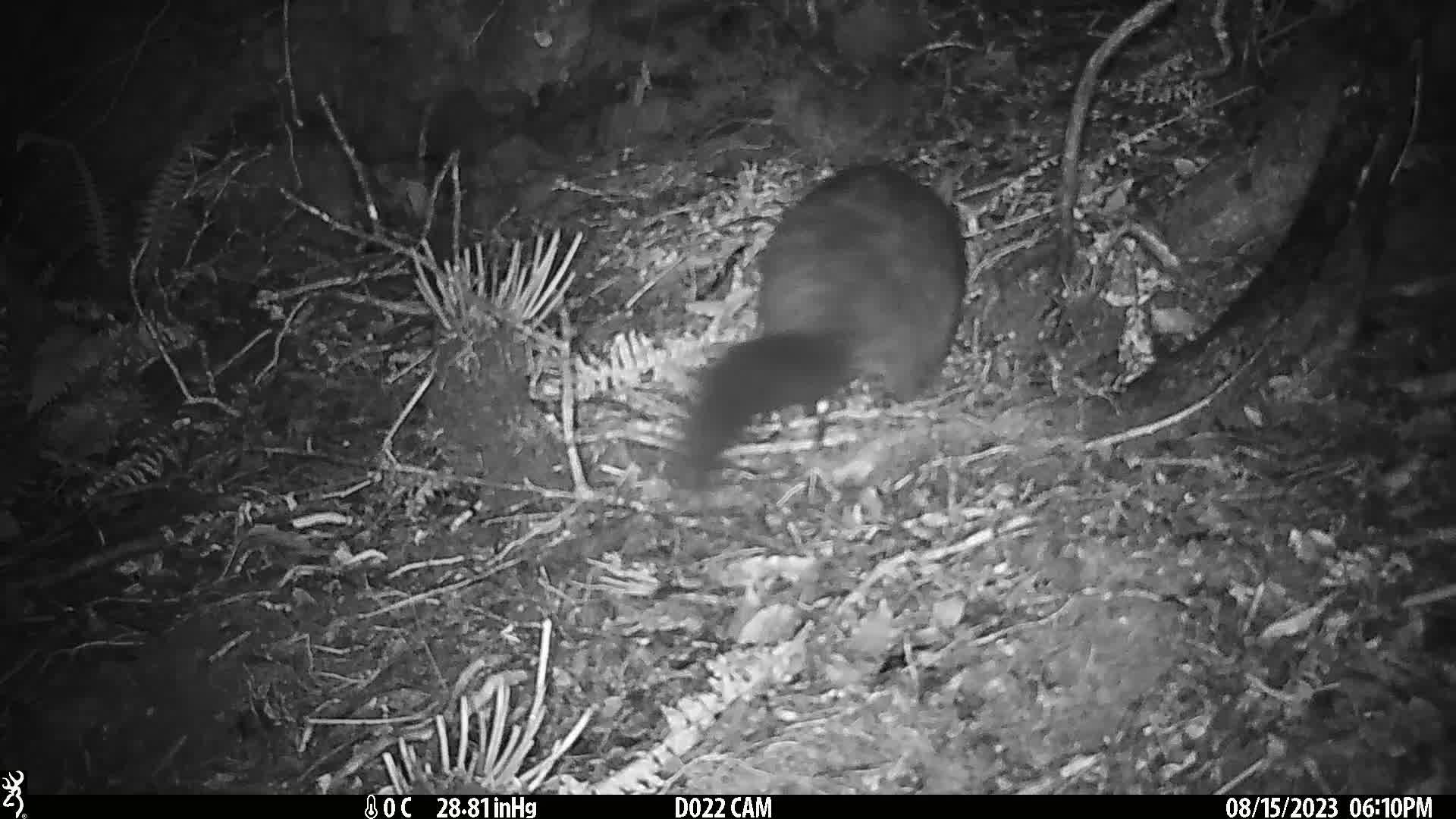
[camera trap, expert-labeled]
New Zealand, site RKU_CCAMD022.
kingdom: Animalia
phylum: Chordata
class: Mammalia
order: Diprotodontia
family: Phalangeridae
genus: Trichosurus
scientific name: Trichosurus vulpecula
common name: common brushtail possum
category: possum